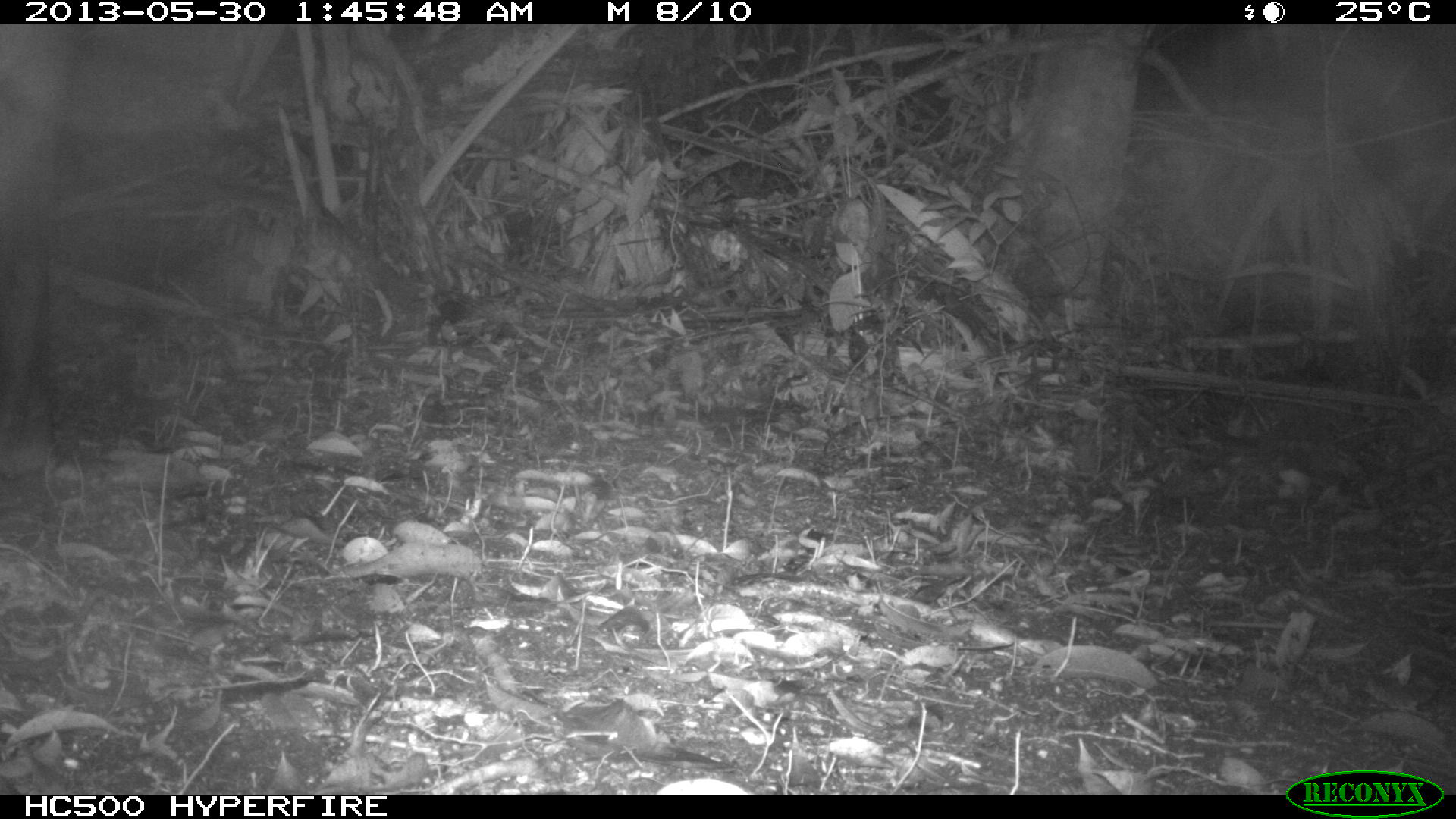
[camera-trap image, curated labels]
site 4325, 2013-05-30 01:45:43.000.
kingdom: Animalia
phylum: Chordata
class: Mammalia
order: Perissodactyla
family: Tapiridae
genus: Tapirus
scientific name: Tapirus bairdii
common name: baird's tapir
Tapirus bairdii (baird's tapir), count 1, sex male.